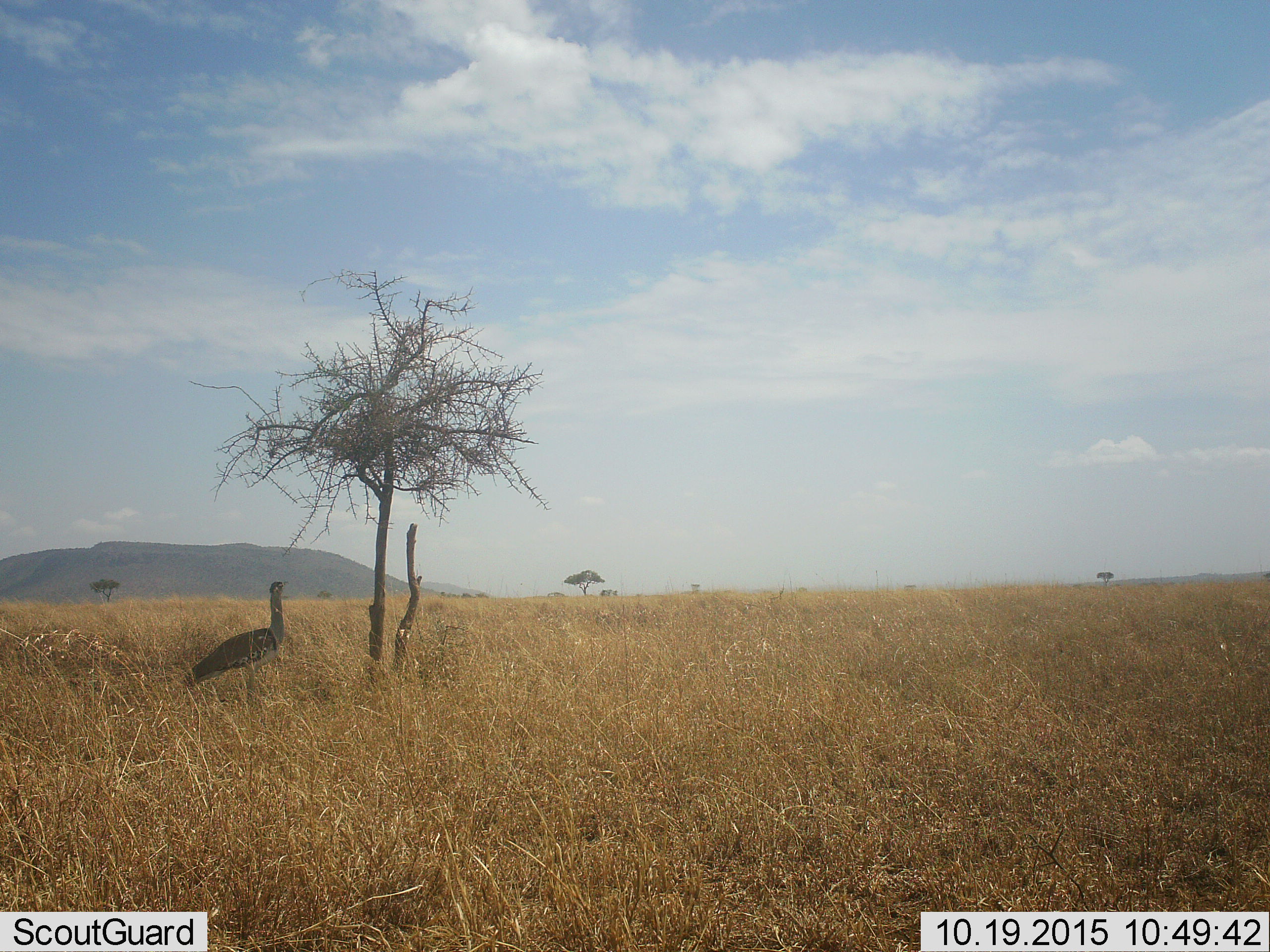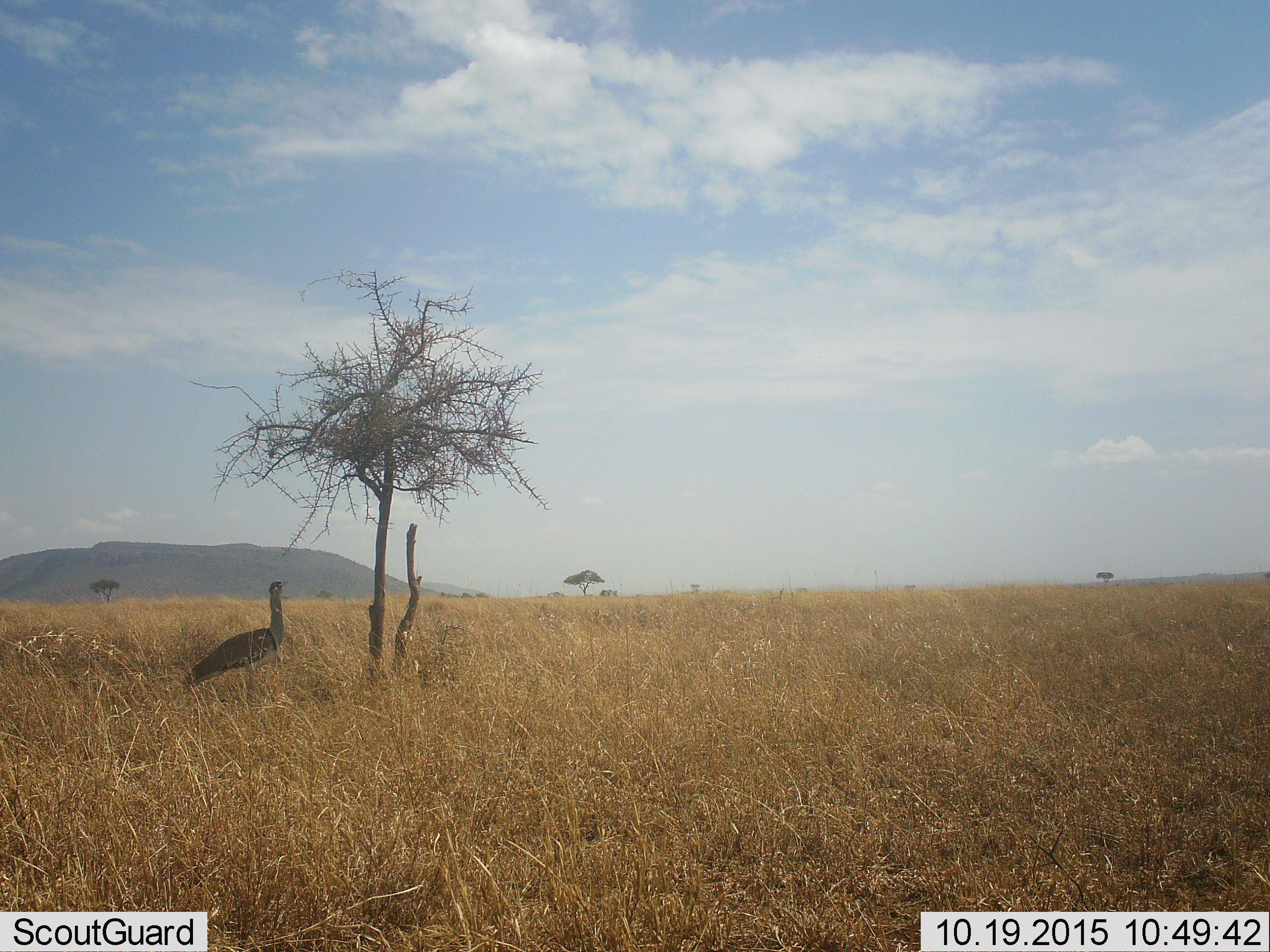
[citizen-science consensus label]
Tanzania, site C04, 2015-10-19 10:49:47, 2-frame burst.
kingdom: Animalia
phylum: Chordata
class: Aves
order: Otidiformes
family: Otididae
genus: Ardeotis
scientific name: Ardeotis kori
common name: kori bustard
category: koribustard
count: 1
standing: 100%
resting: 0%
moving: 0%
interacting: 0%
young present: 0%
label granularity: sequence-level